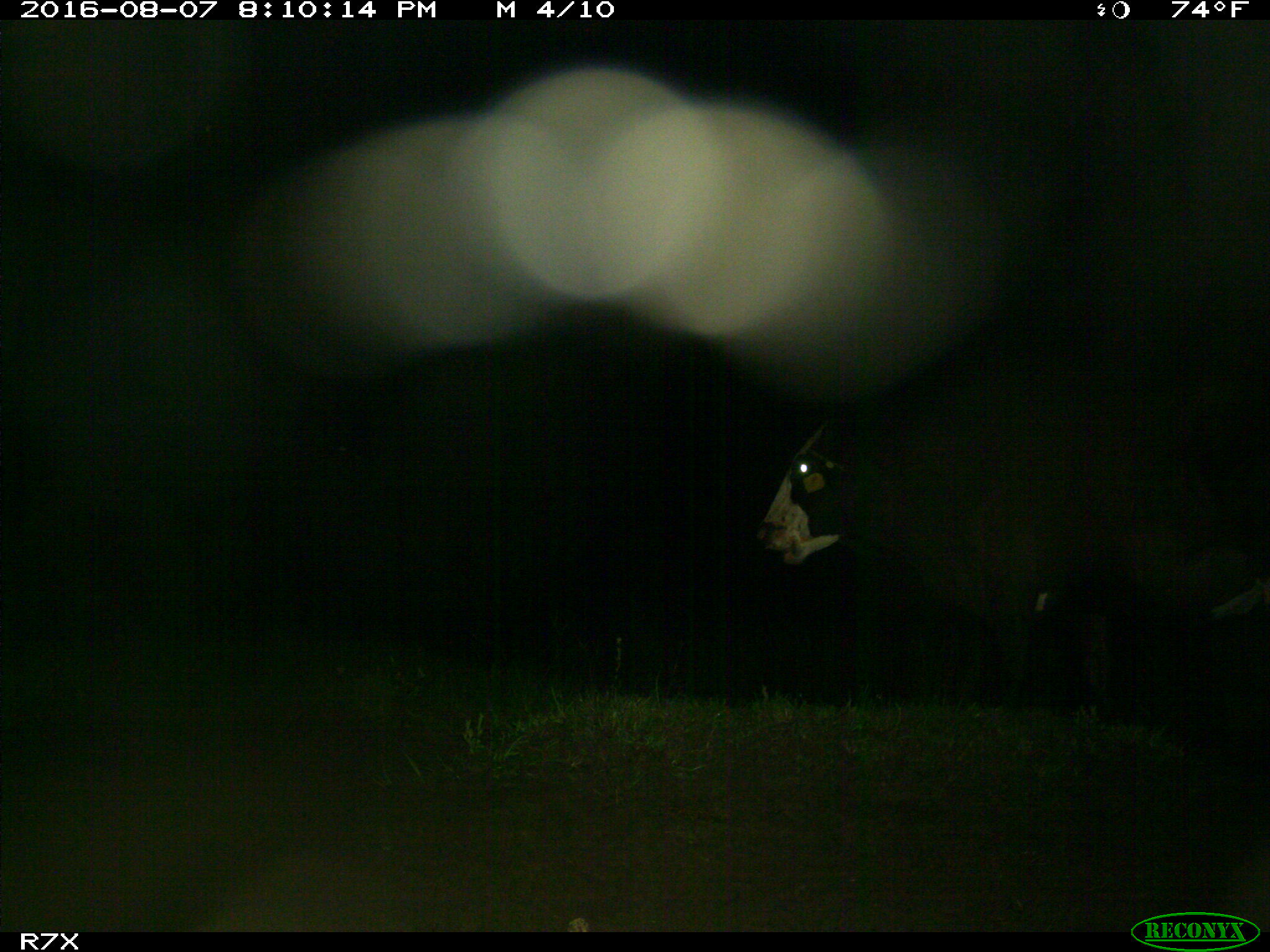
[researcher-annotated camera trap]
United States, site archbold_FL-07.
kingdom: Animalia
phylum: Chordata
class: Mammalia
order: Artiodactyla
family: Bovidae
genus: Bos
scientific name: Bos taurus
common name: domestic cow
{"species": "Bos taurus (domestic cow)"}